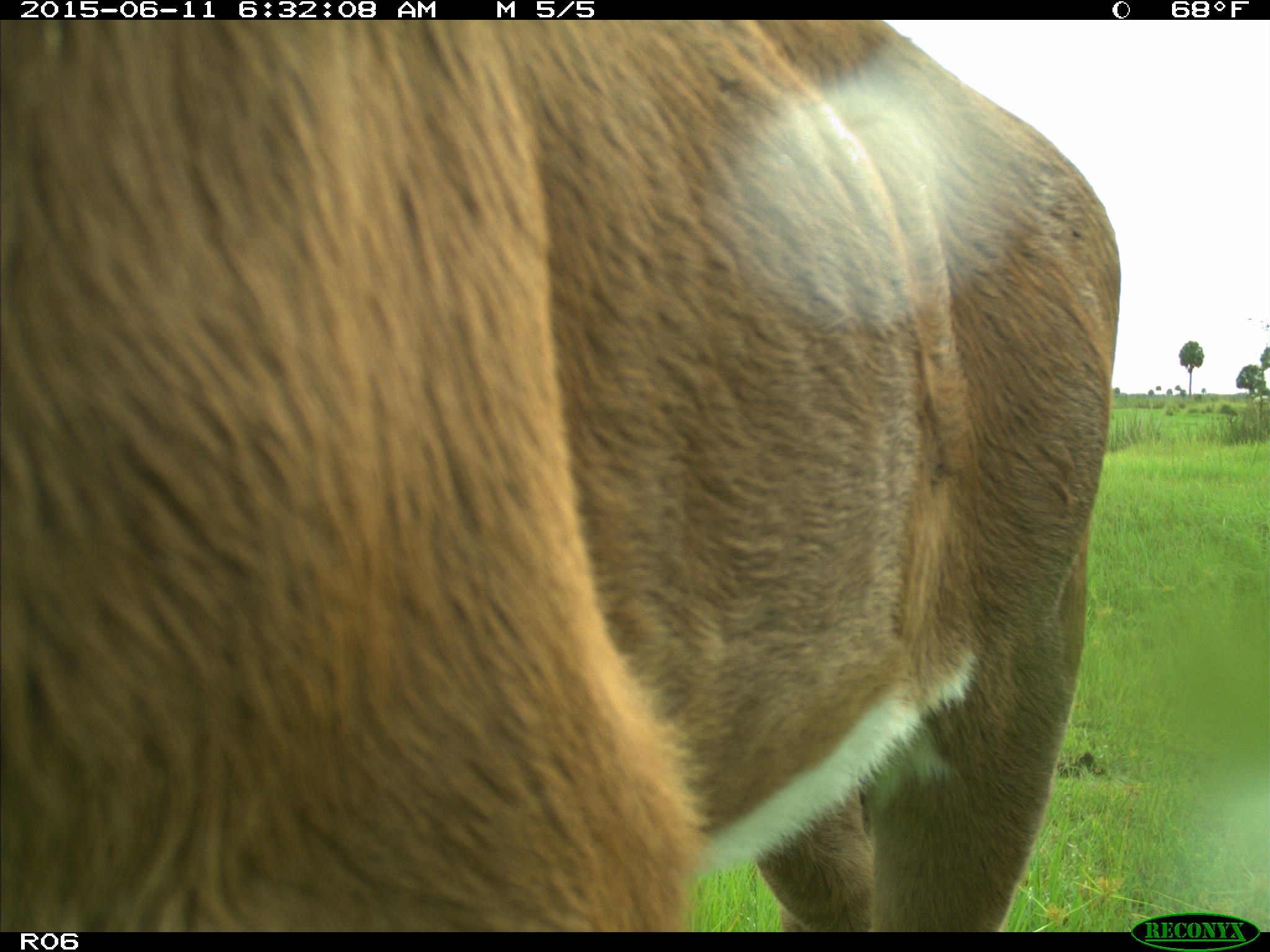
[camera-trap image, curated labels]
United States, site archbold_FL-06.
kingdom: Animalia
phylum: Chordata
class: Mammalia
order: Artiodactyla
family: Bovidae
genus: Bos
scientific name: Bos taurus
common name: domestic cow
Bos taurus (domestic cow).